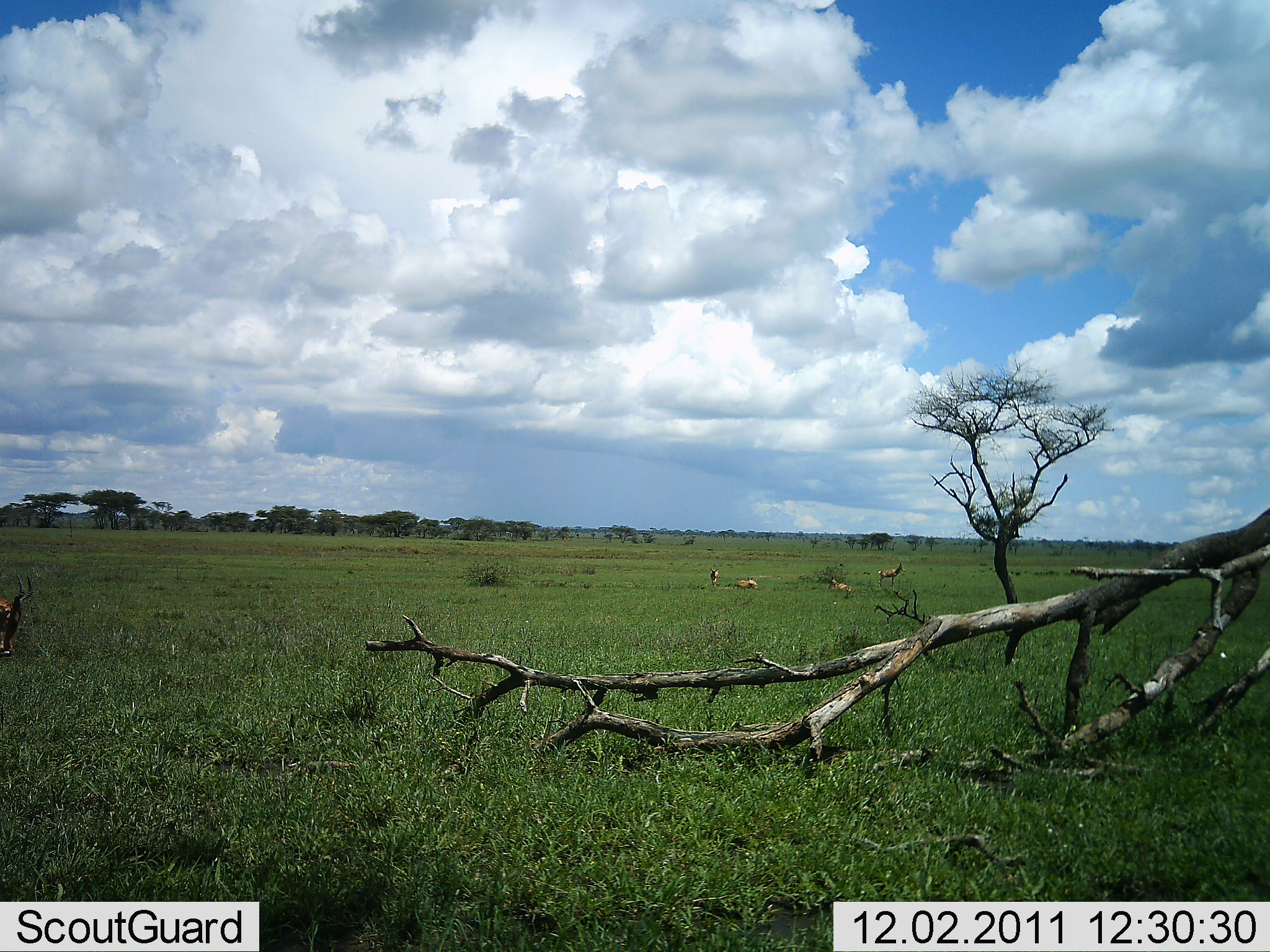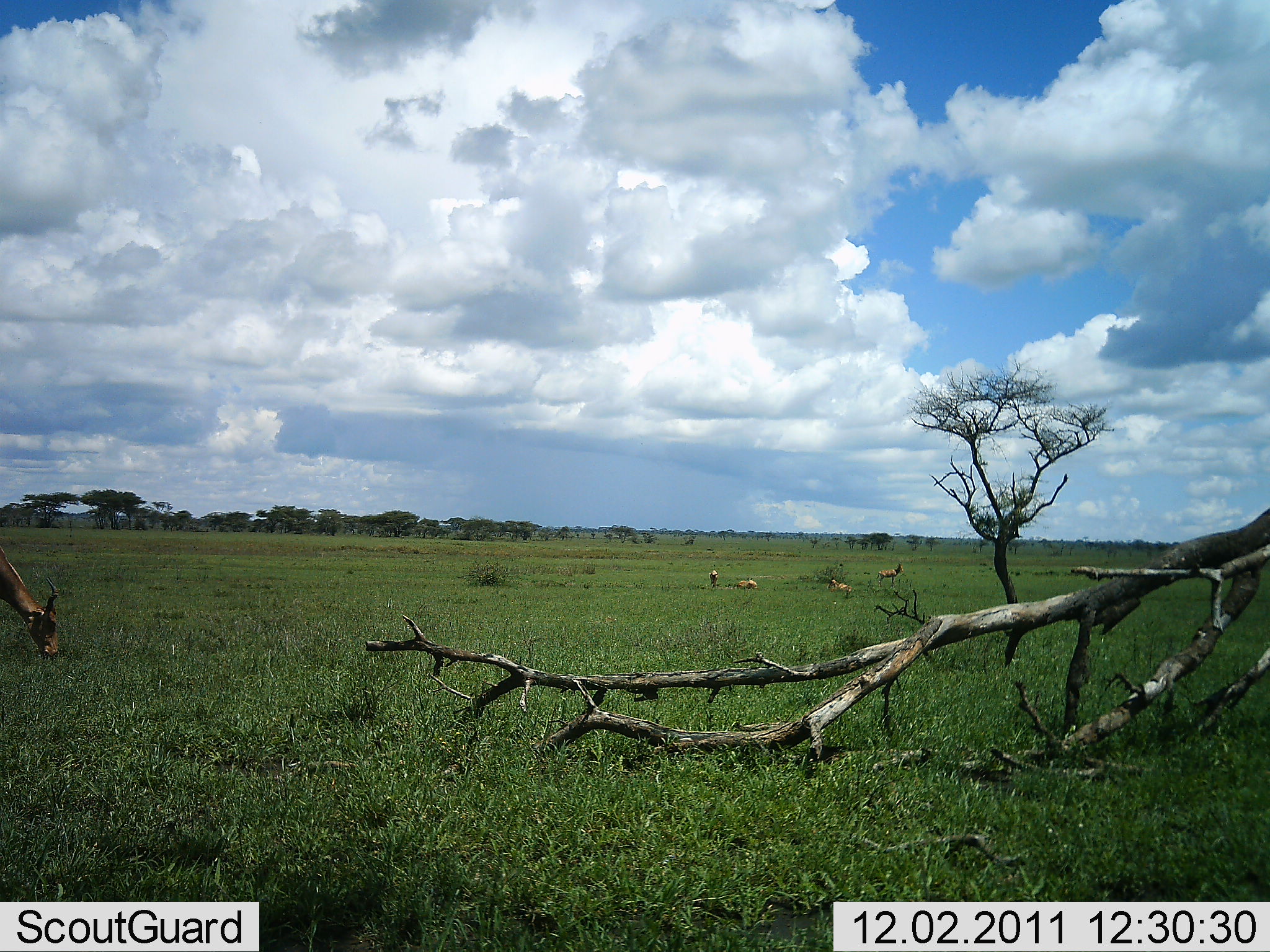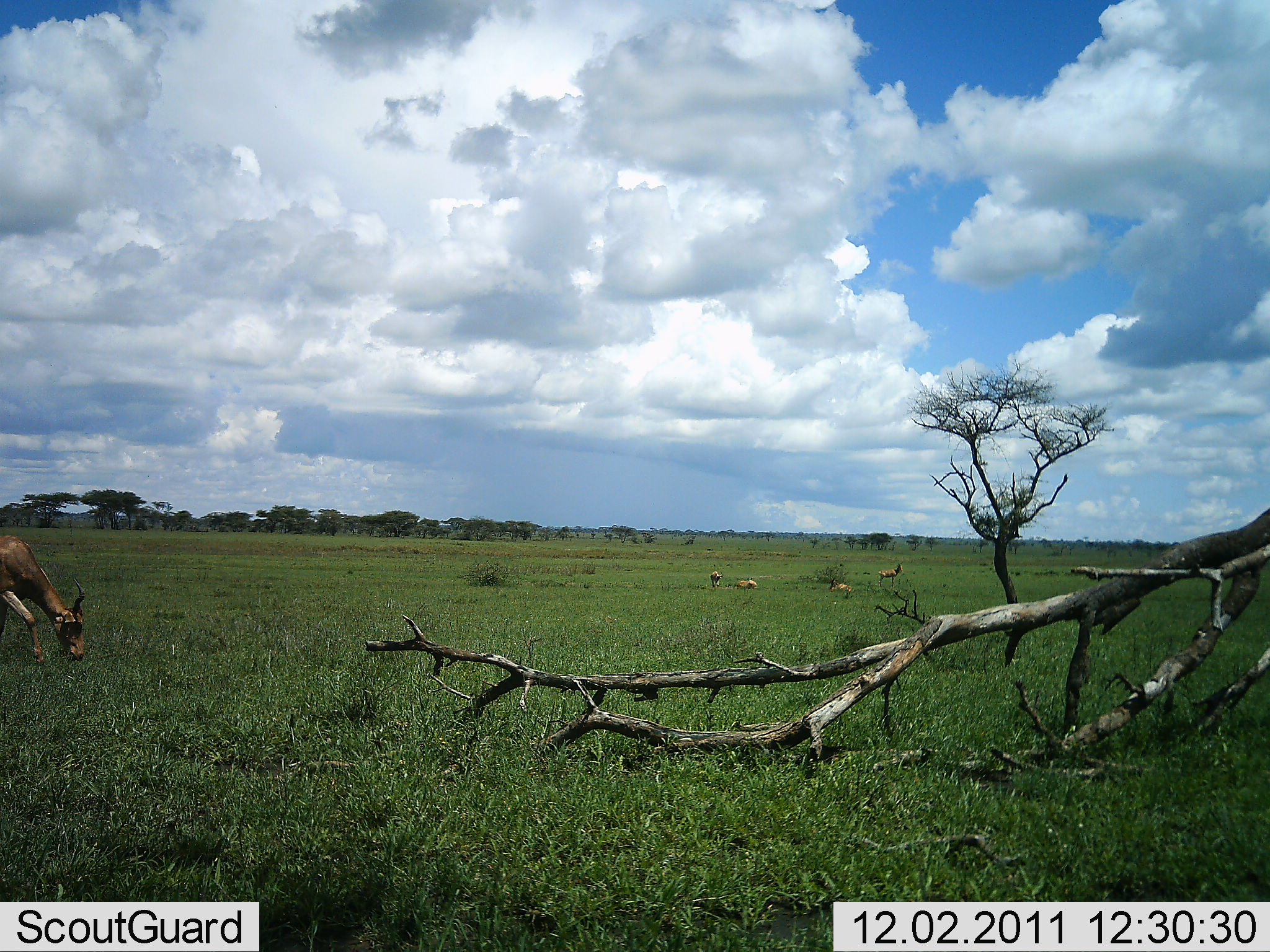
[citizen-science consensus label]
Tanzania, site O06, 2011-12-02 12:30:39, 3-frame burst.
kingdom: Animalia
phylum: Chordata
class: Mammalia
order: Artiodactyla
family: Bovidae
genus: Alcelaphus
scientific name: Alcelaphus buselaphus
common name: hartebeest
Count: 5.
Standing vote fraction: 60%.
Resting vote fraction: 60%.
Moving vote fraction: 30%.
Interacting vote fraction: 10%.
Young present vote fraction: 0%.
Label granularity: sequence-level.